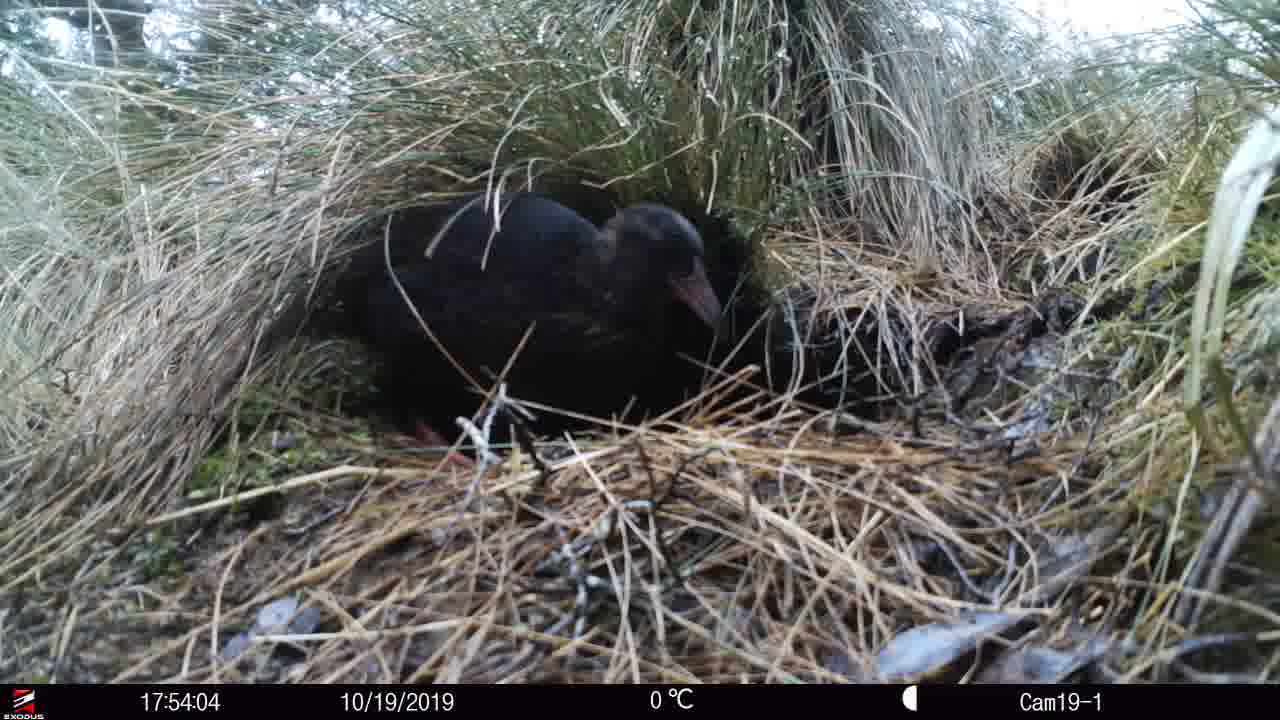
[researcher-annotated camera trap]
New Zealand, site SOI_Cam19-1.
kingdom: Animalia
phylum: Chordata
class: Aves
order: Gruiformes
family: Rallidae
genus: Gallirallus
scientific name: Gallirallus australis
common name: weka